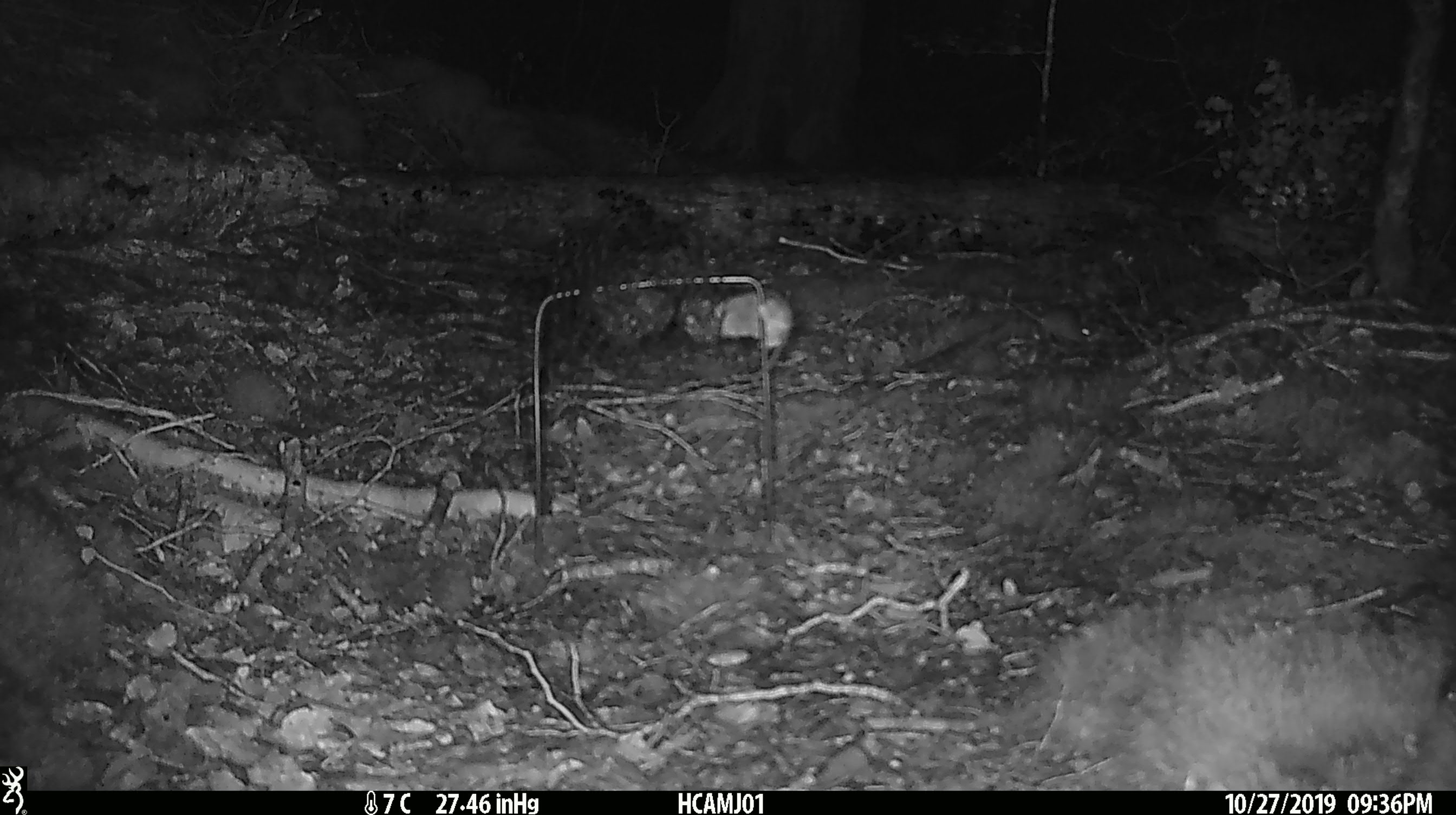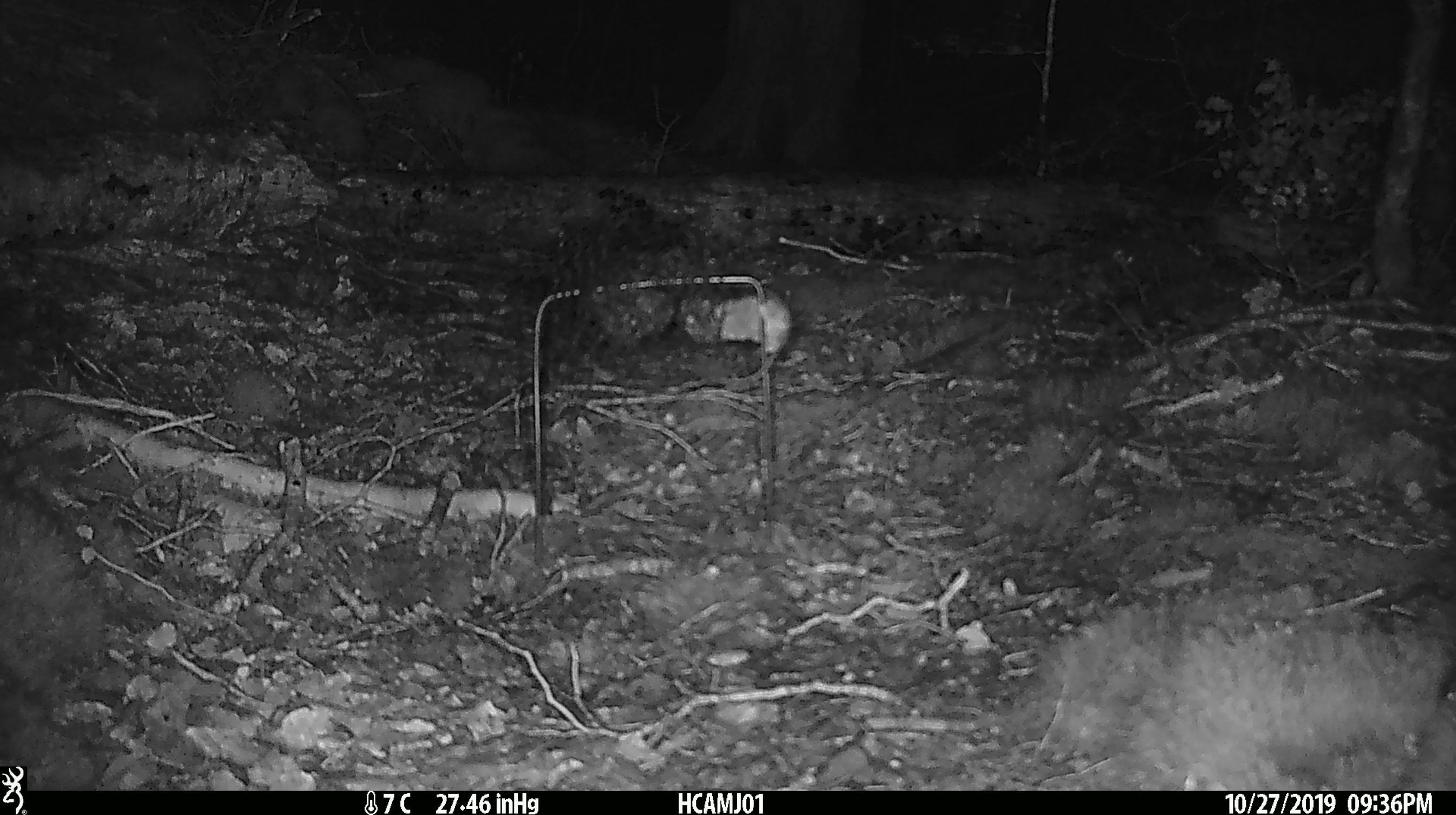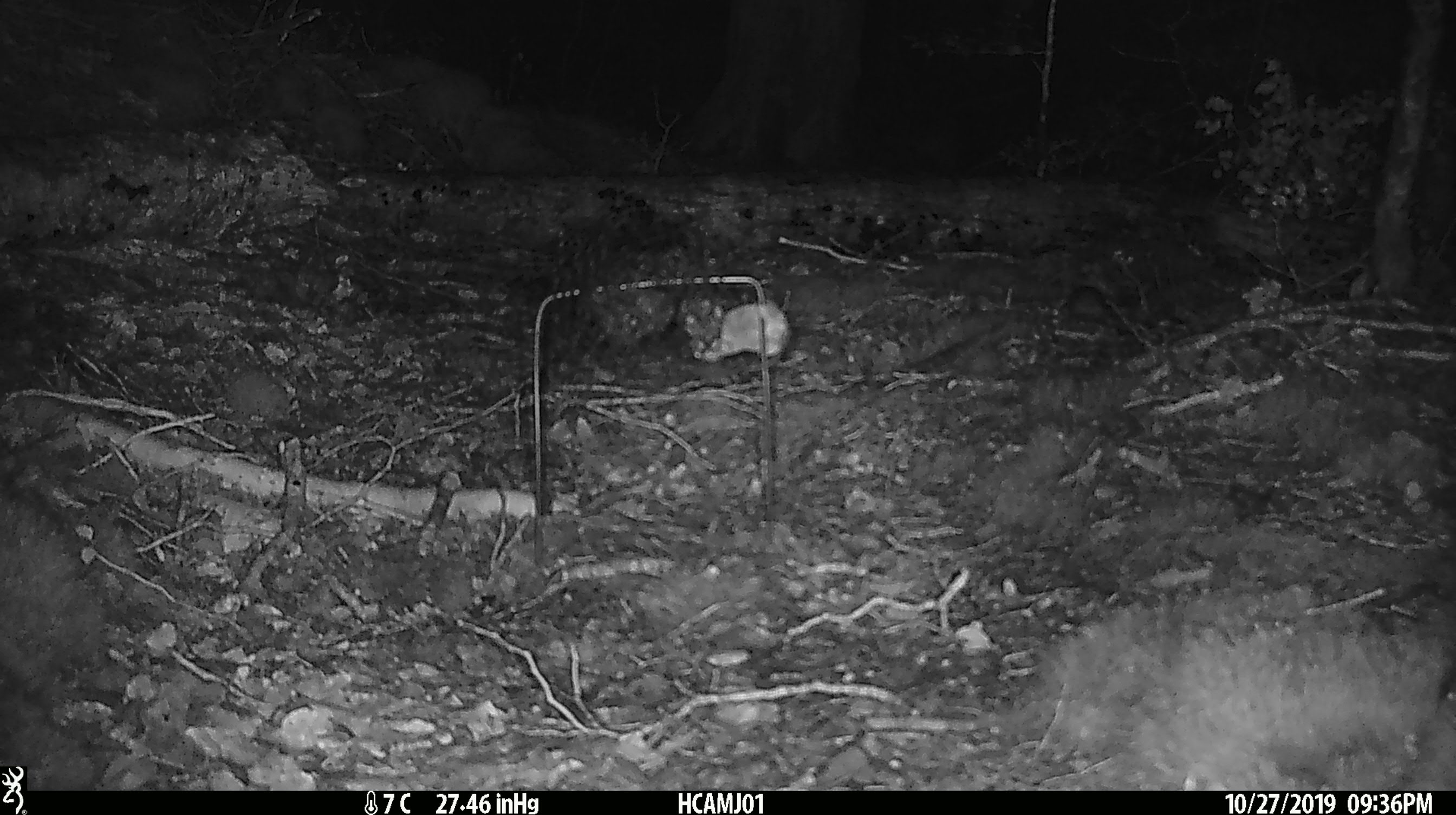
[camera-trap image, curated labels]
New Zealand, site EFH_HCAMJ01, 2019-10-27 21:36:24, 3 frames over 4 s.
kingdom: Animalia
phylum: Chordata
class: Mammalia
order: Rodentia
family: Muridae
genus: Mus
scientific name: Mus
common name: mouse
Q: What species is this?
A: Mouse (Mus).